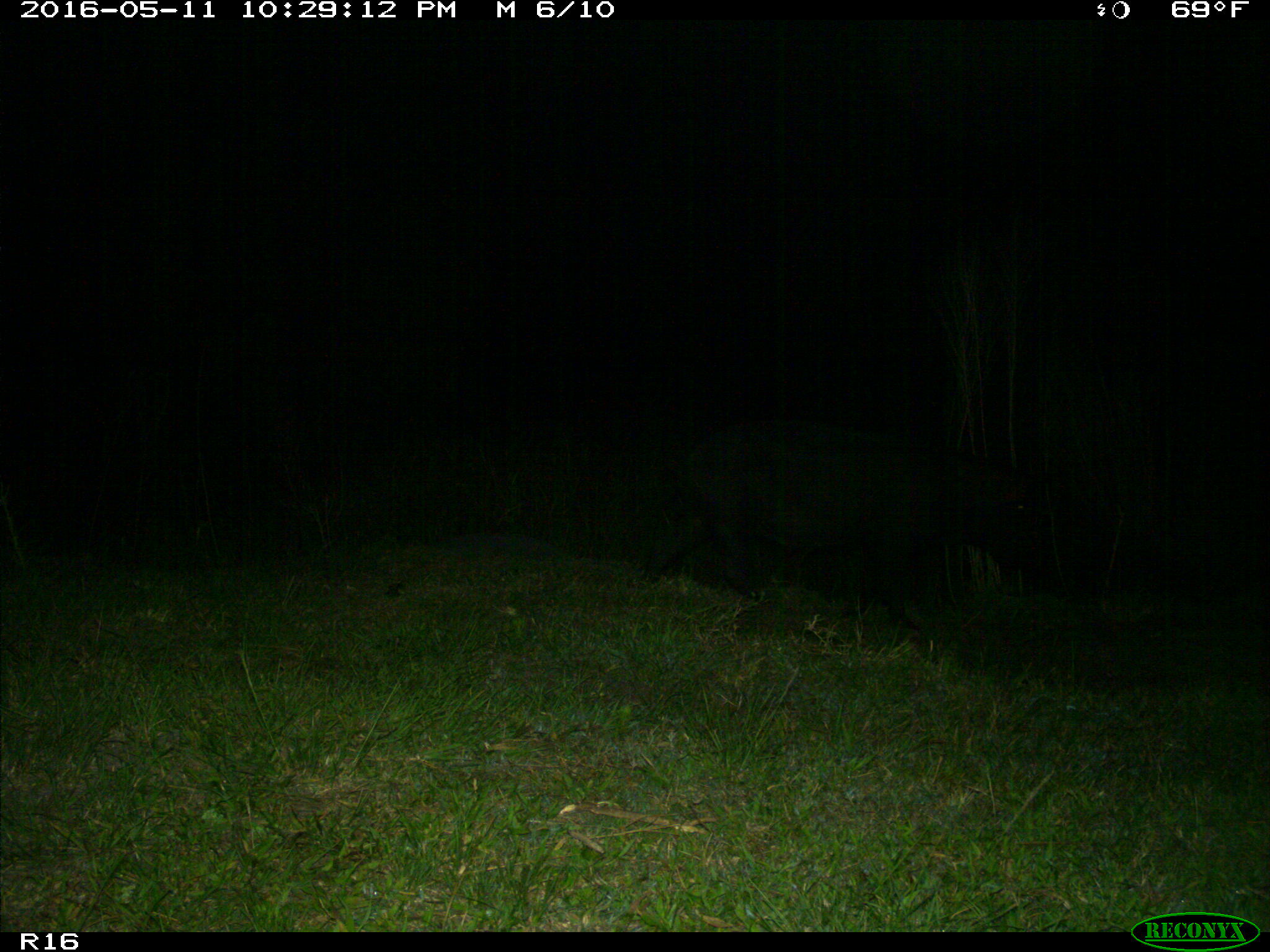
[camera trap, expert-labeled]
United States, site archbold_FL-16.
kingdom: Animalia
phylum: Chordata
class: Mammalia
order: Artiodactyla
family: Suidae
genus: Sus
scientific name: Sus scrofa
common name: wild boar